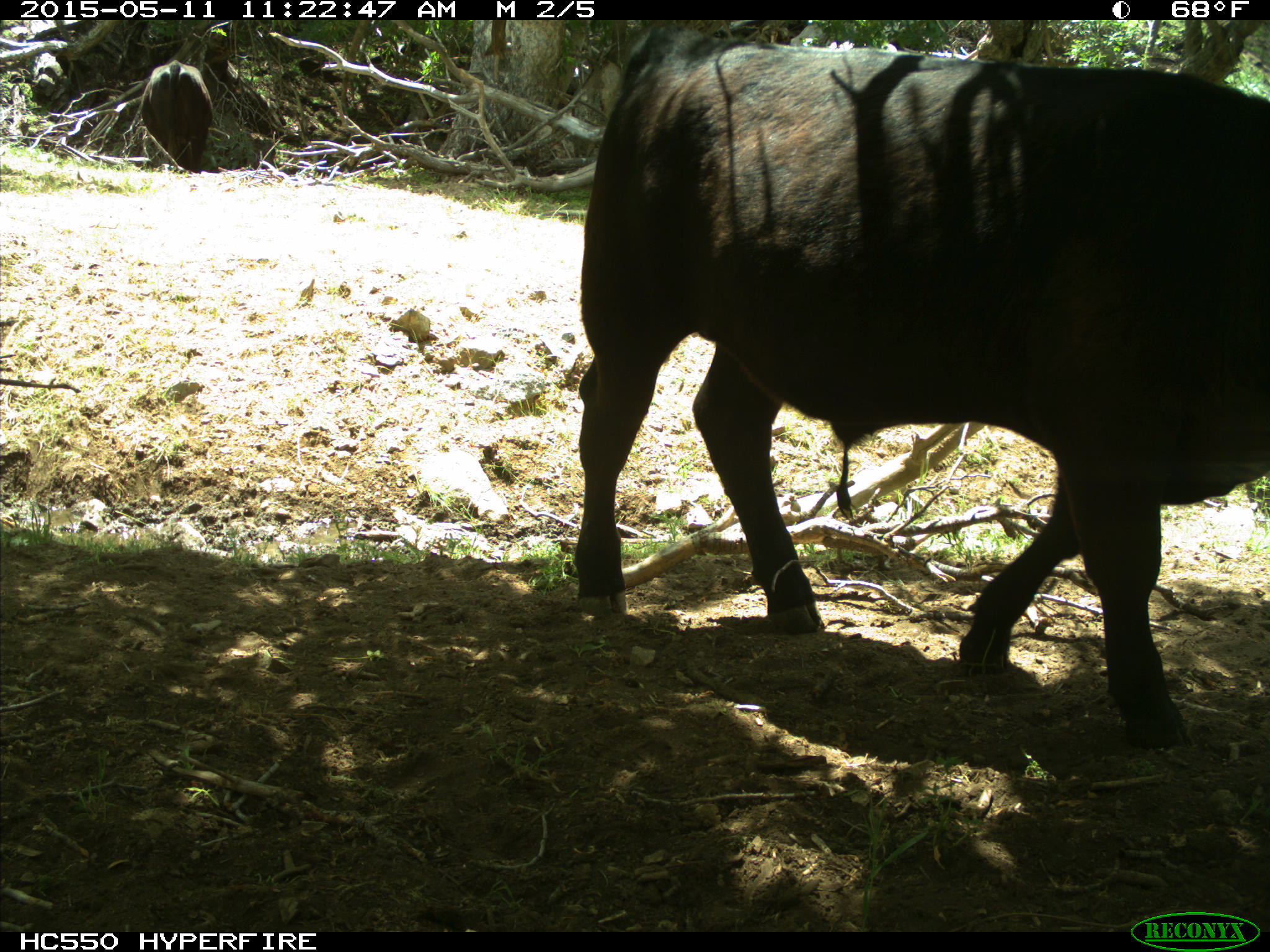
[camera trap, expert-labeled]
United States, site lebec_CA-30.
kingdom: Animalia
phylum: Chordata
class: Mammalia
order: Artiodactyla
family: Bovidae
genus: Bos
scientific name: Bos taurus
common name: domestic cow